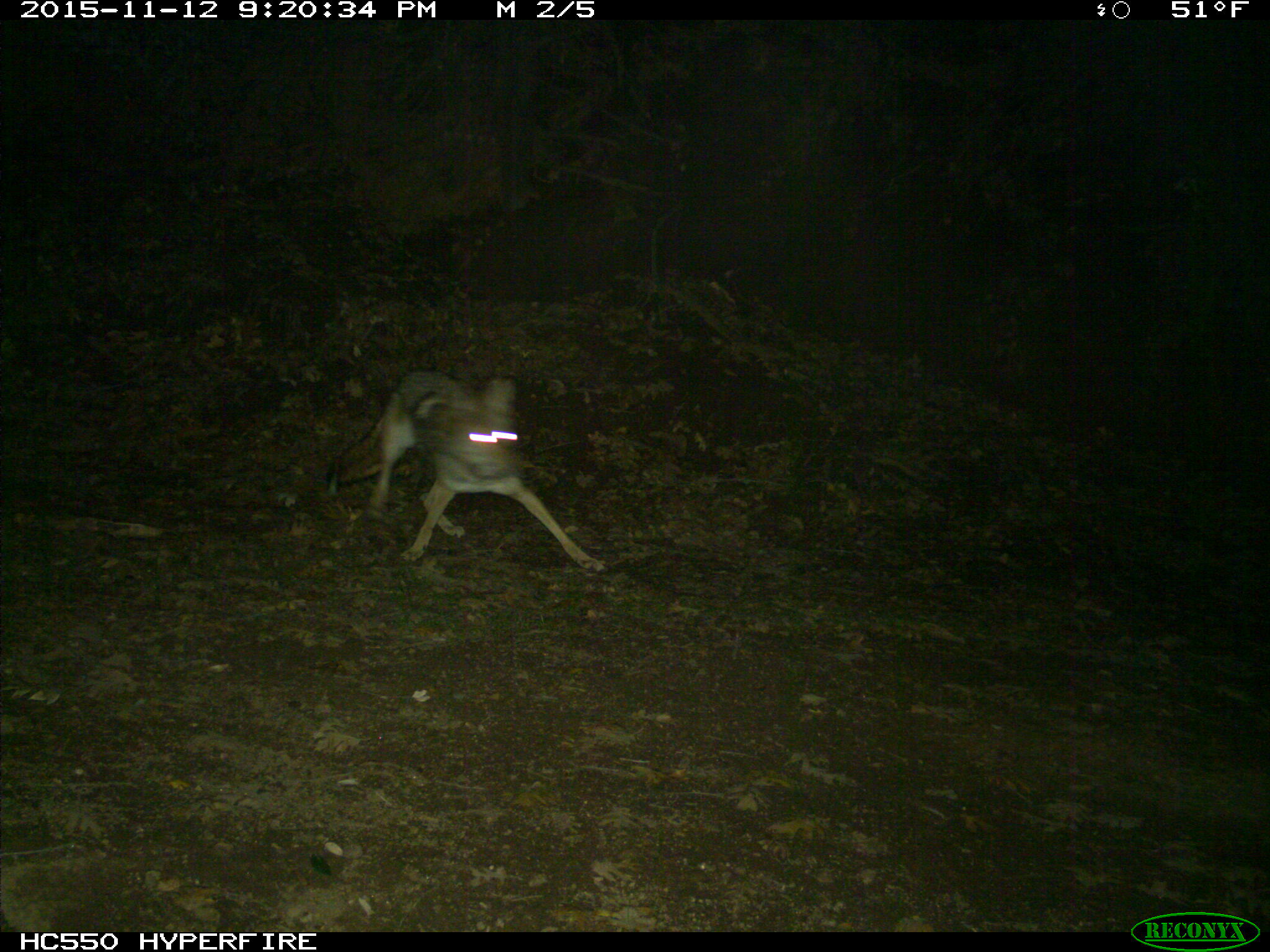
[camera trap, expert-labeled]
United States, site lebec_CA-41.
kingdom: Animalia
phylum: Chordata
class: Mammalia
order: Carnivora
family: Canidae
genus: Canis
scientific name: Canis latrans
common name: coyote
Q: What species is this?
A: Canis latrans (coyote).